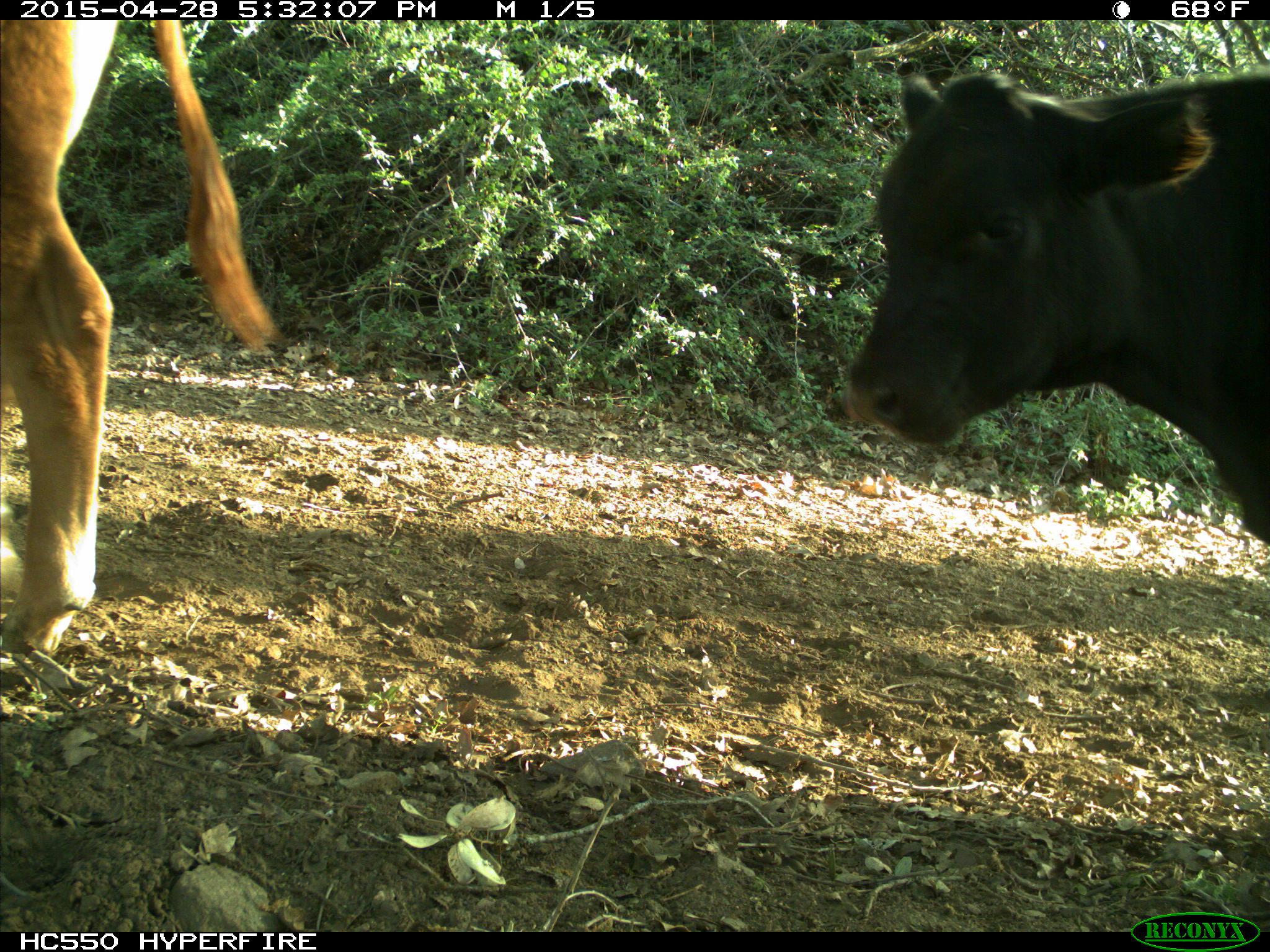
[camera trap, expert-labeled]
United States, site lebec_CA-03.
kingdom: Animalia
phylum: Chordata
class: Mammalia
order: Artiodactyla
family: Bovidae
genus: Bos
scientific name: Bos taurus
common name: domestic cow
Bos taurus (domestic cow).